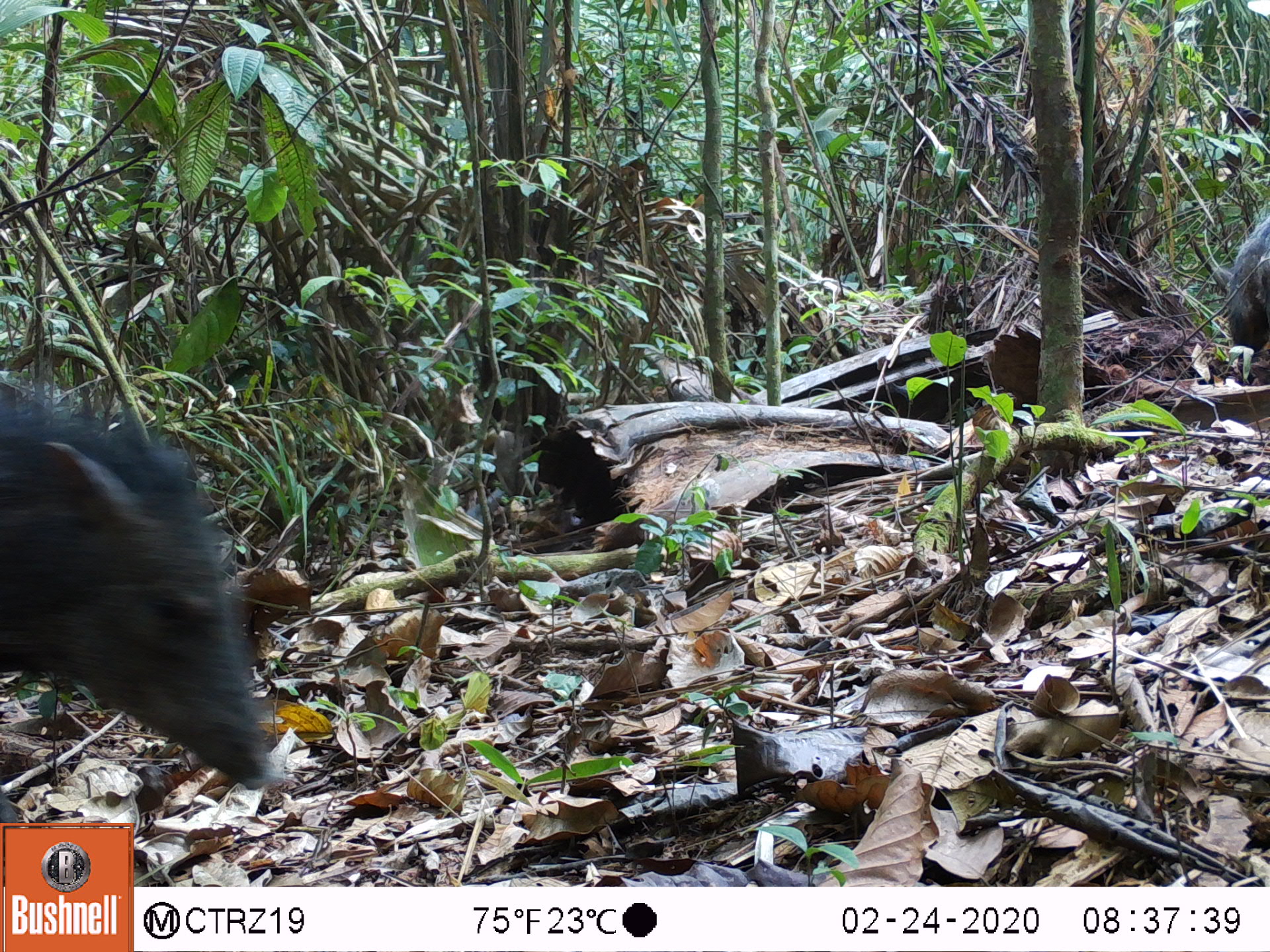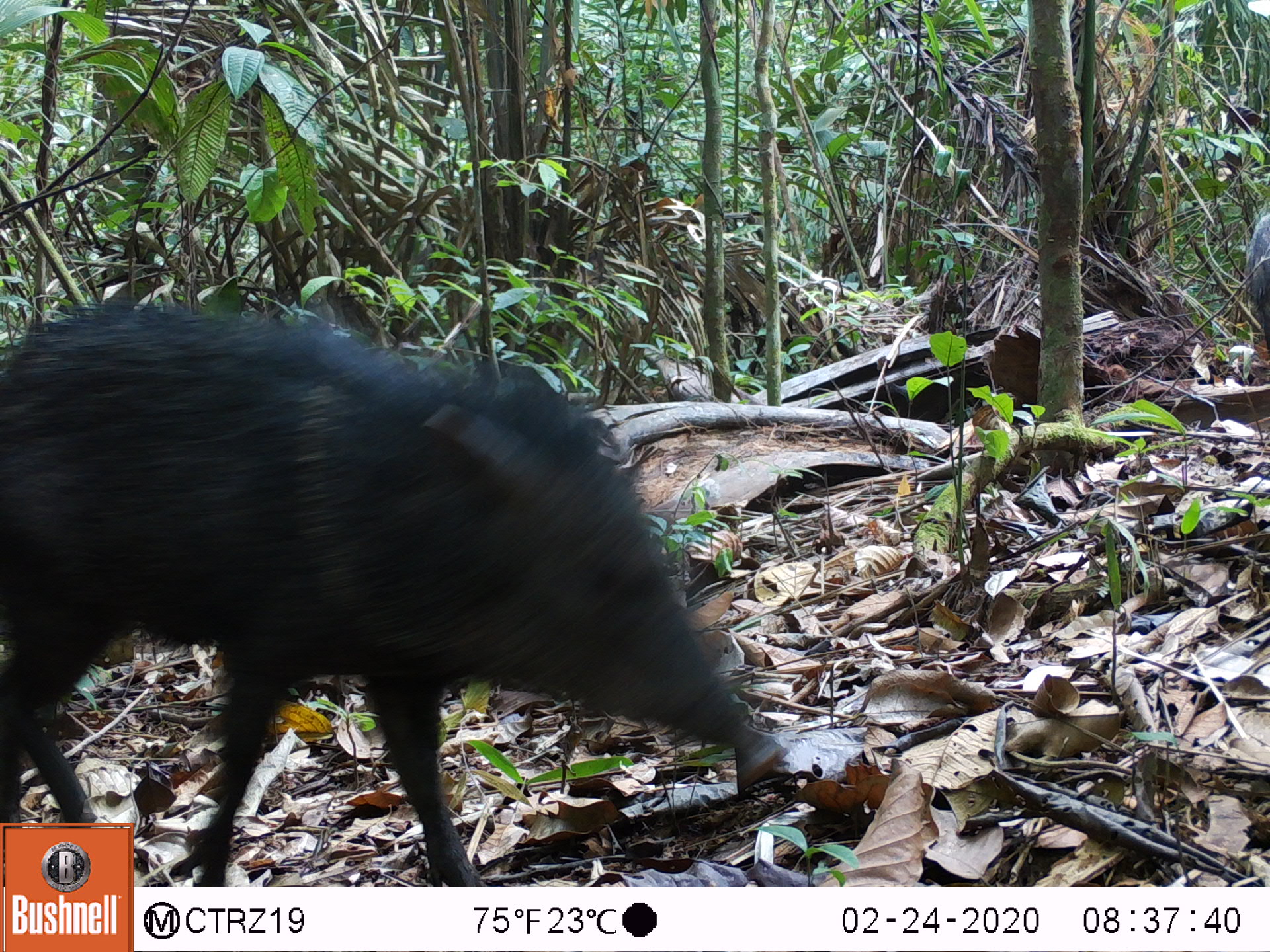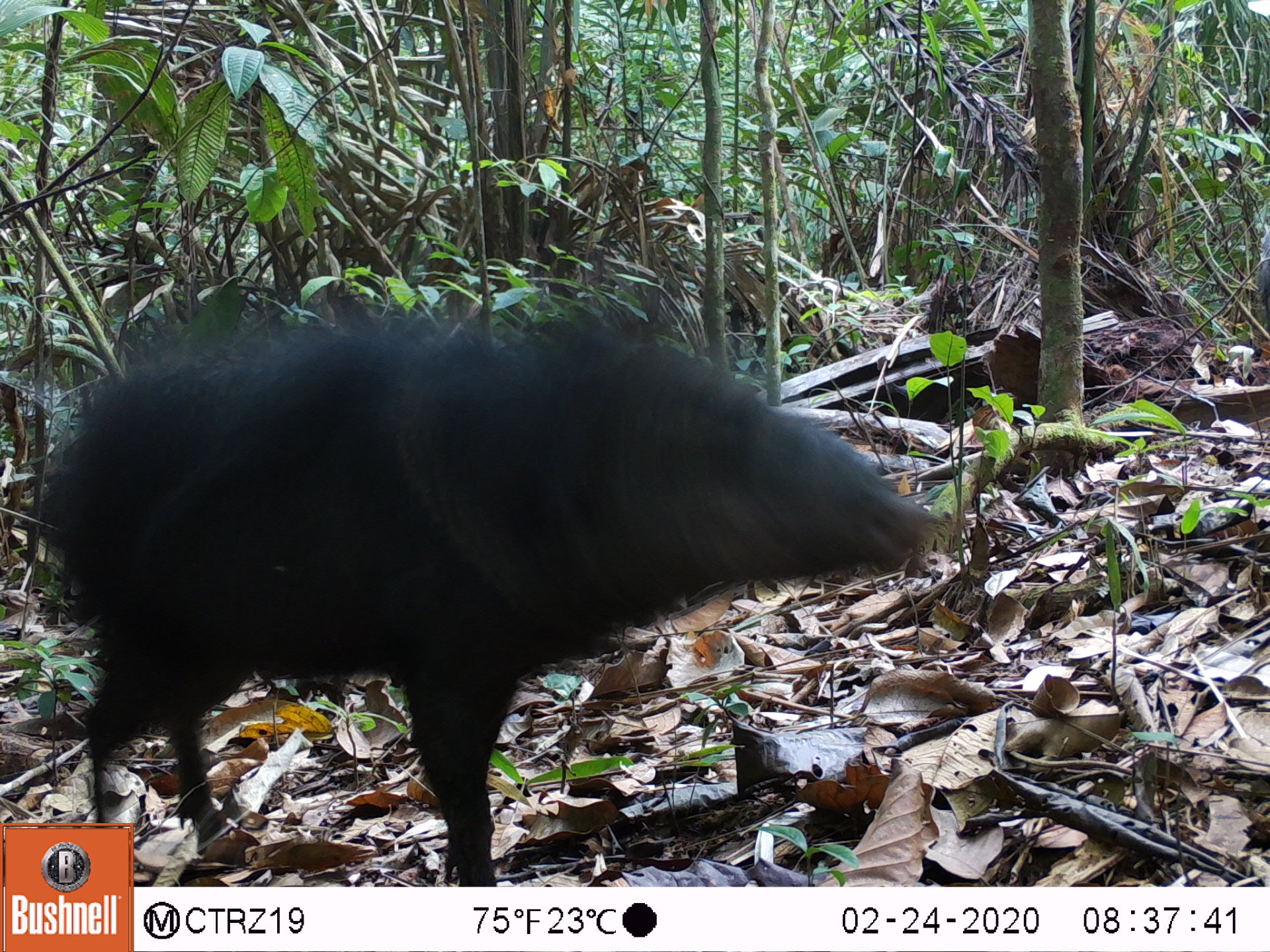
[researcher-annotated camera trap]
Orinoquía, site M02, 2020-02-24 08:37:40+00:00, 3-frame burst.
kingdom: Animalia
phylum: Chordata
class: Mammalia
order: Artiodactyla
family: Tayassuidae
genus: Pecari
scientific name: Pecari tajacu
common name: collared peccary